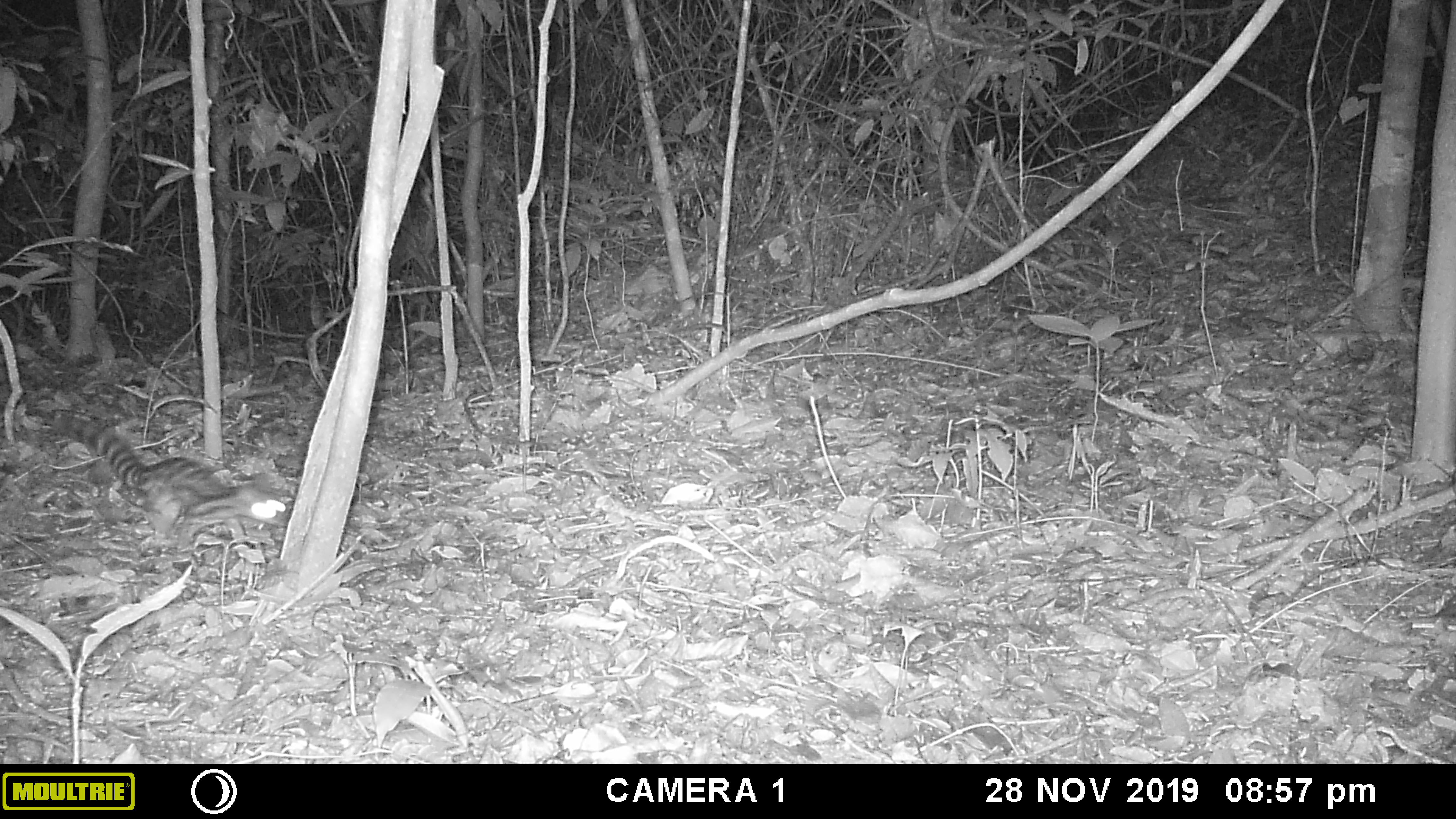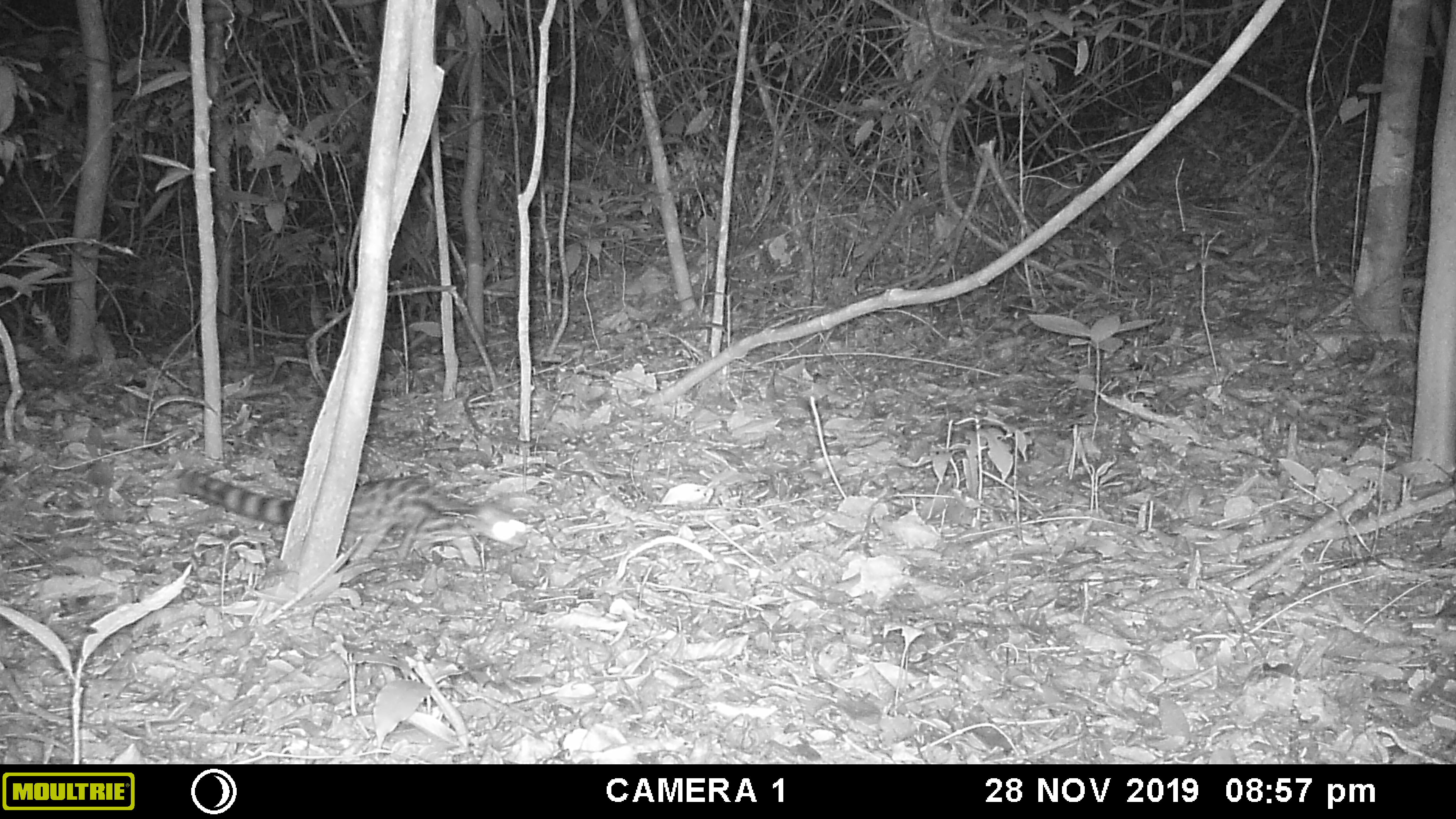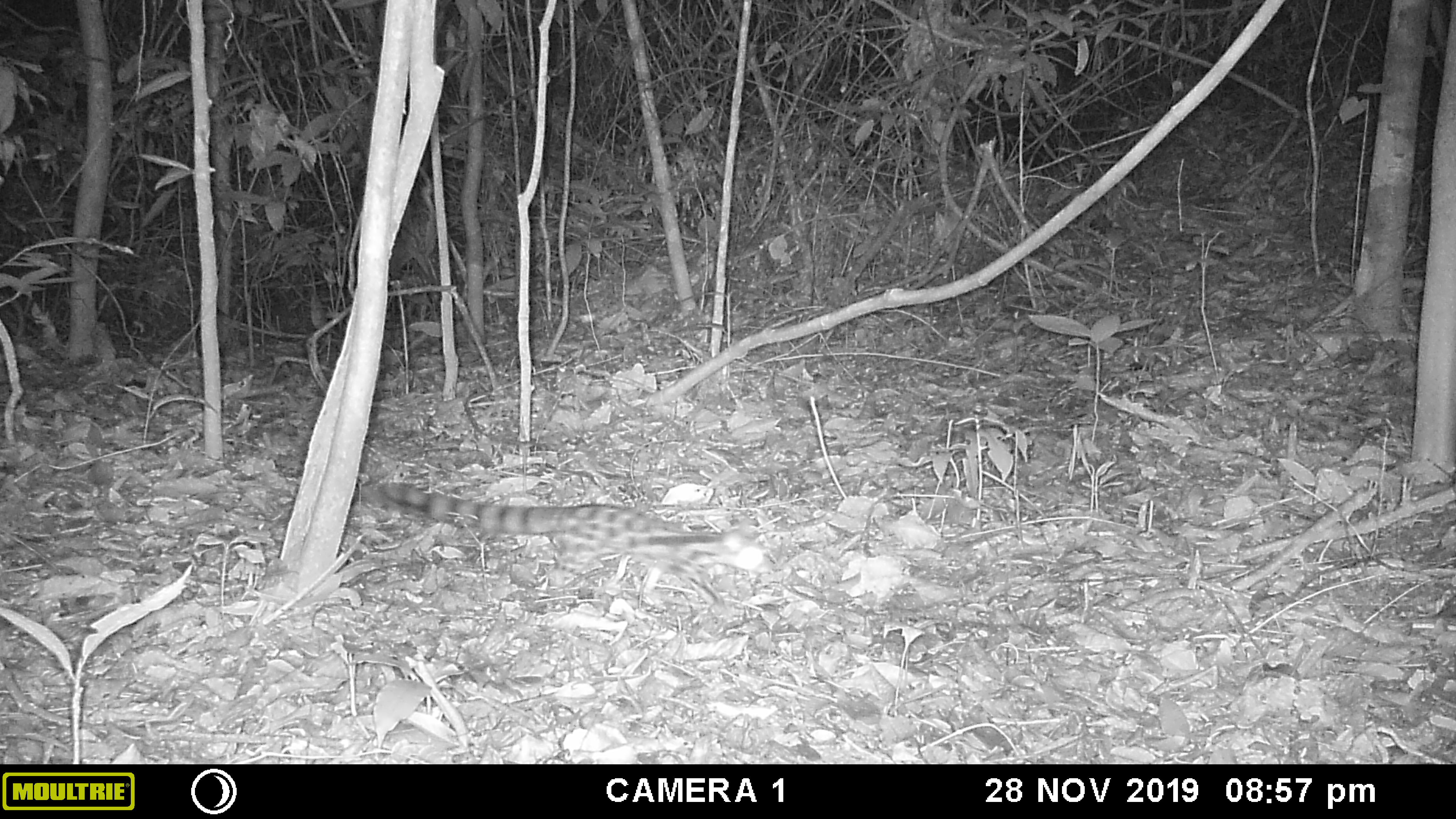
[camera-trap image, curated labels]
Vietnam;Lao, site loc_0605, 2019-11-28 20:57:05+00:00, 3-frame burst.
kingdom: Animalia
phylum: Chordata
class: Mammalia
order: Carnivora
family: Prionodontidae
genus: Prionodon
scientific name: Prionodon pardicolor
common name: spotted linsang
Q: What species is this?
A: Spotted linsang (Prionodon pardicolor).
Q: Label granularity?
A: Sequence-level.